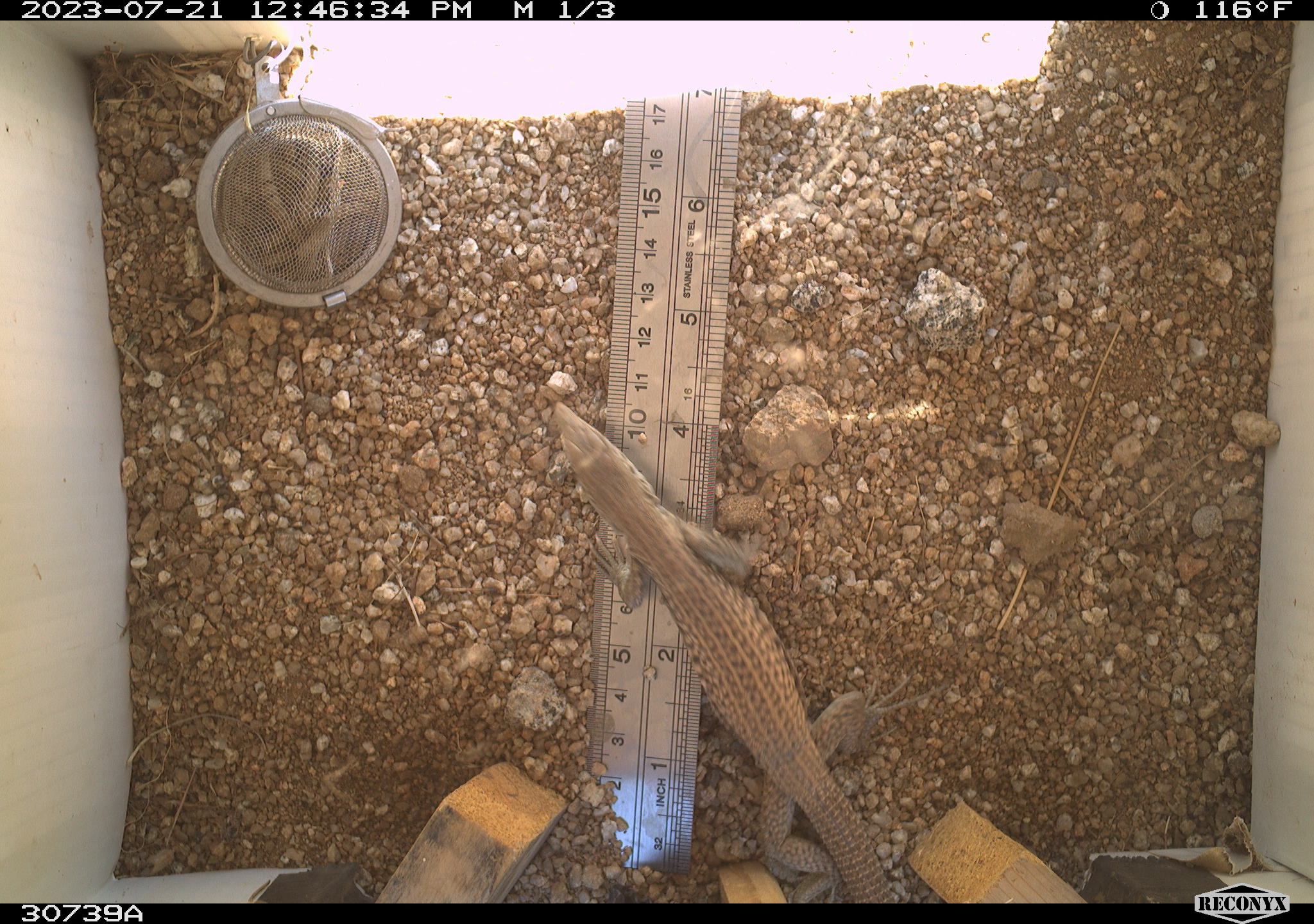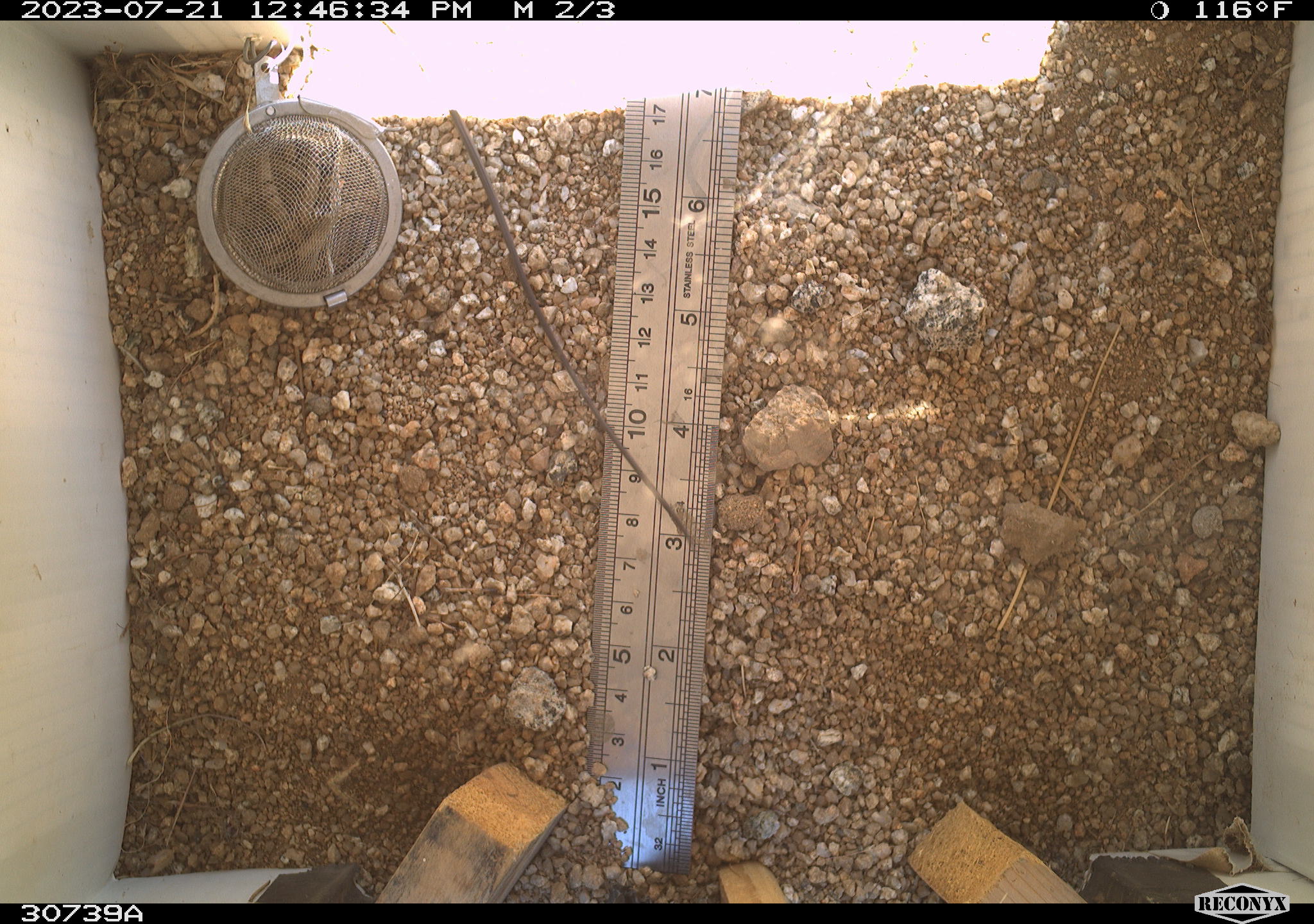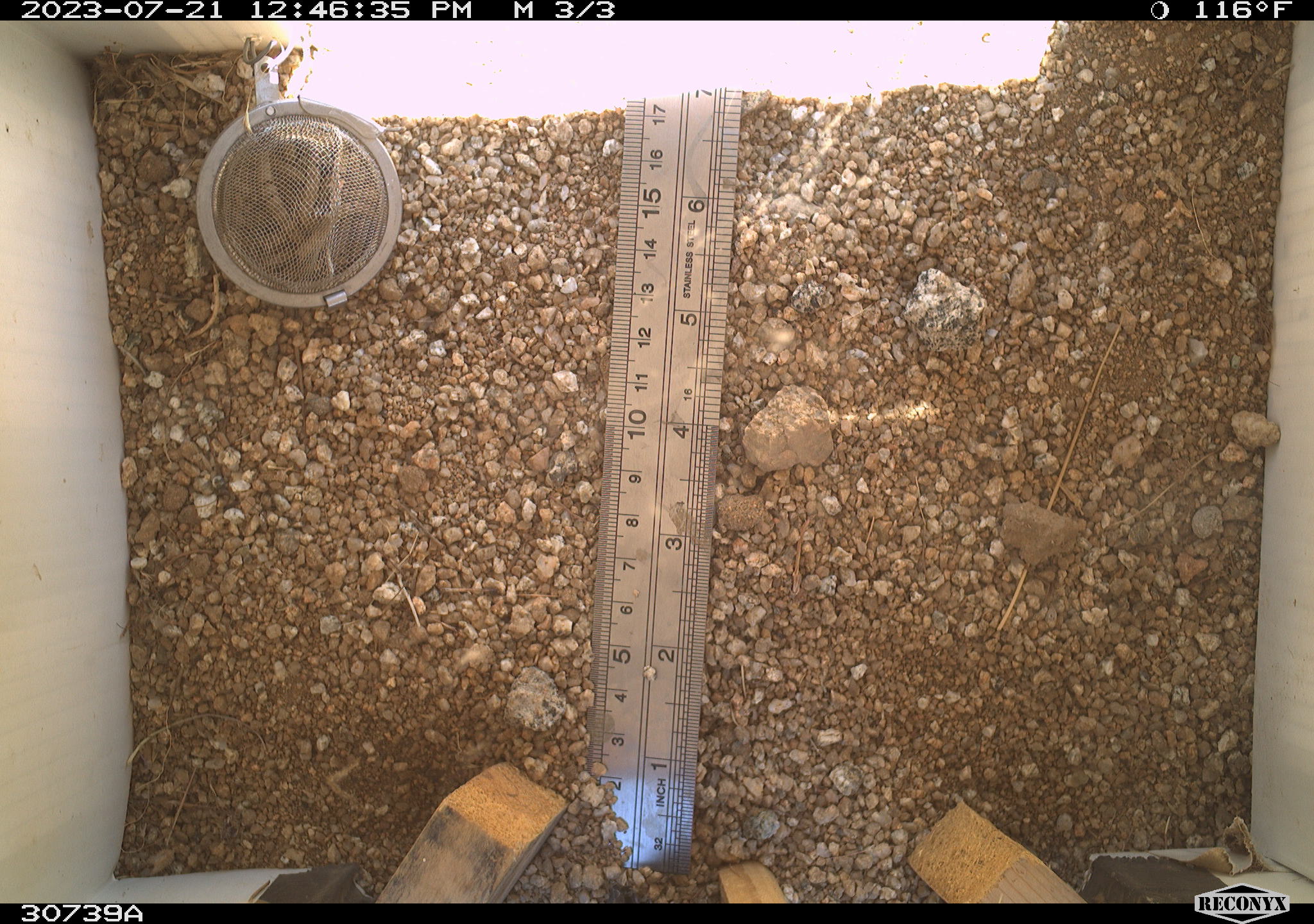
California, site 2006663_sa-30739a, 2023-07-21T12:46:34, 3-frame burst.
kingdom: Animalia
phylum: Chordata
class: Reptilia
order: Squamata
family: Teiidae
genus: Aspidoscelis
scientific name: Aspidoscelis tigris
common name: western whiptail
Western whiptail (Aspidoscelis tigris).